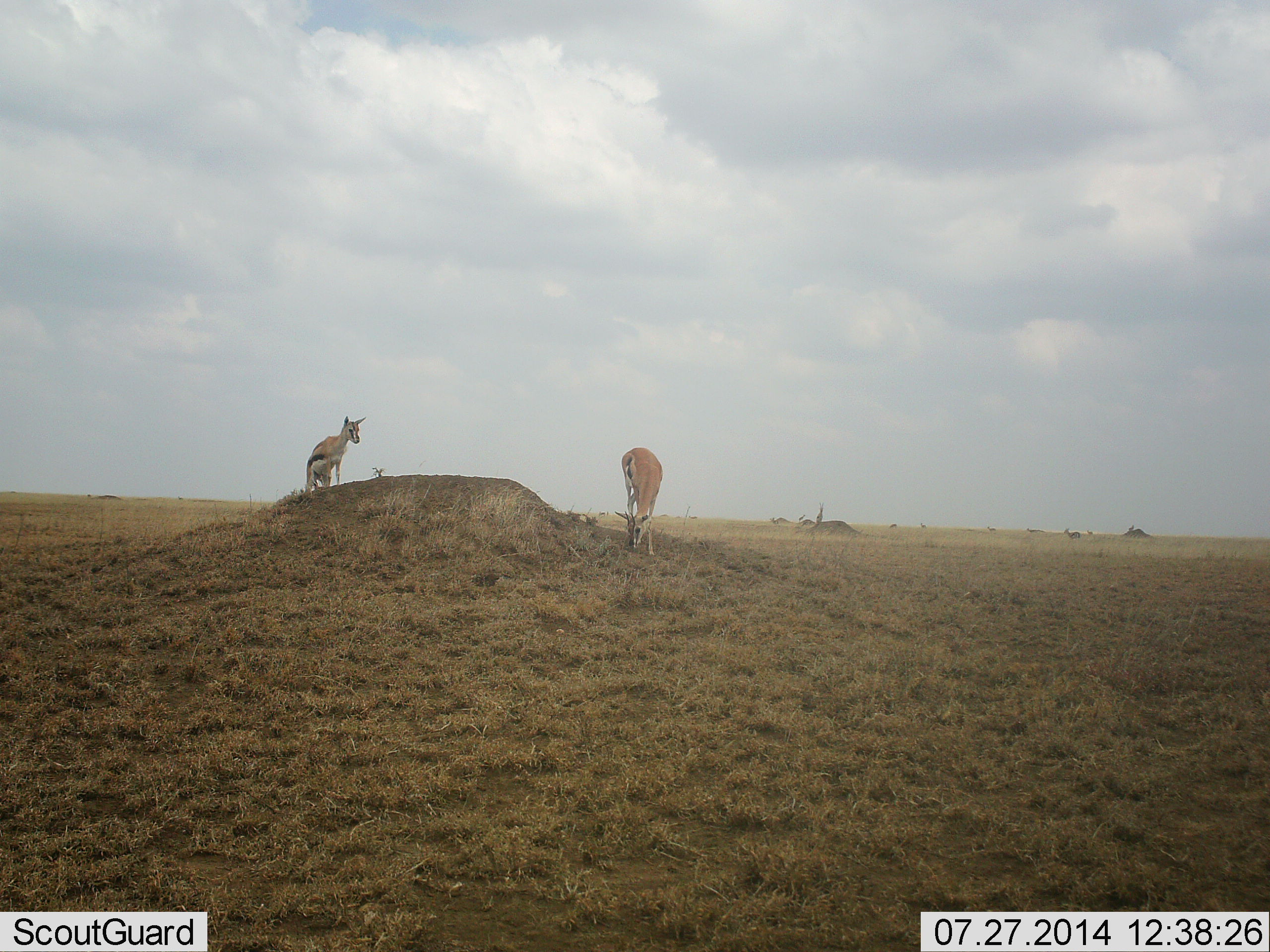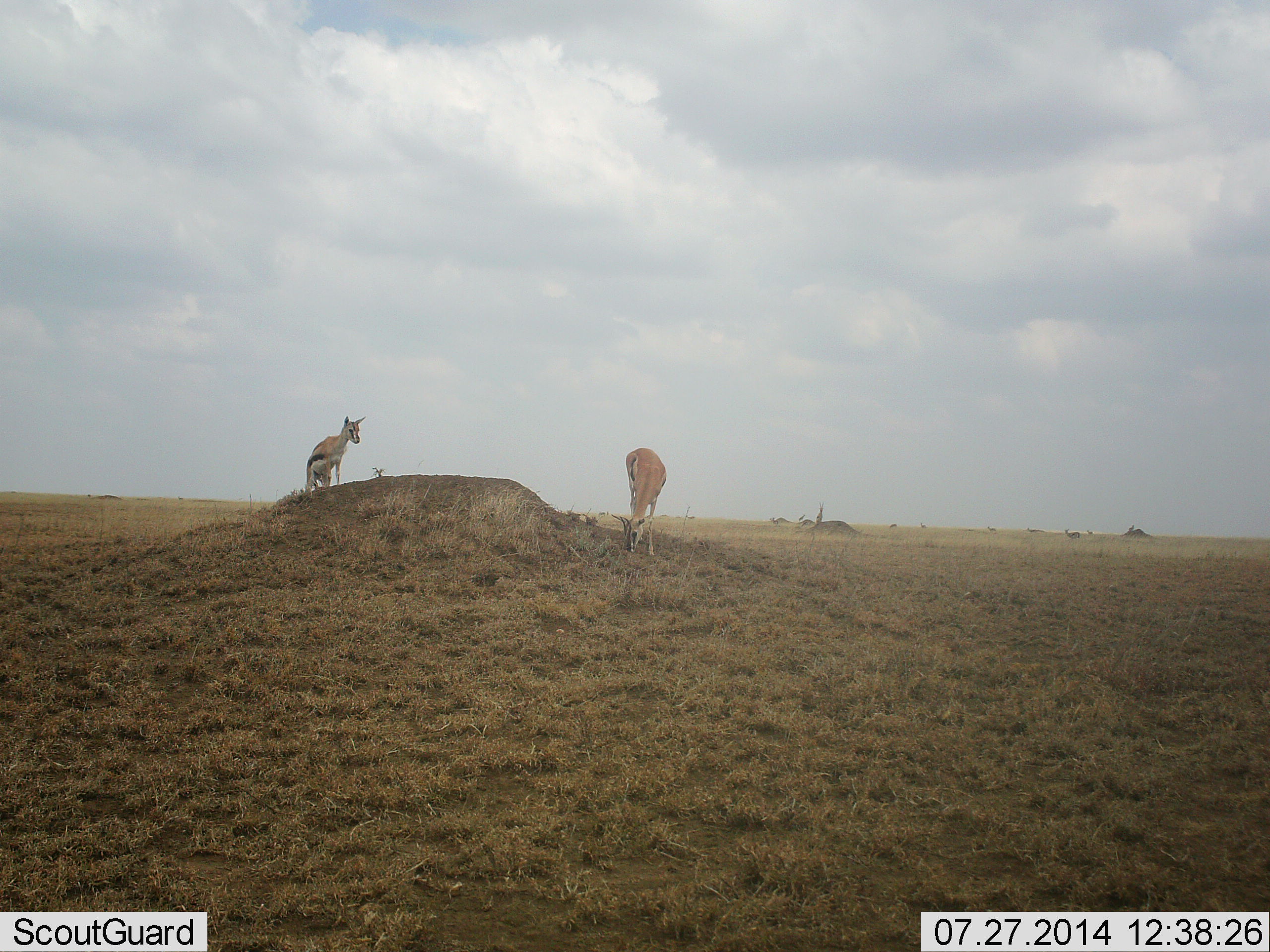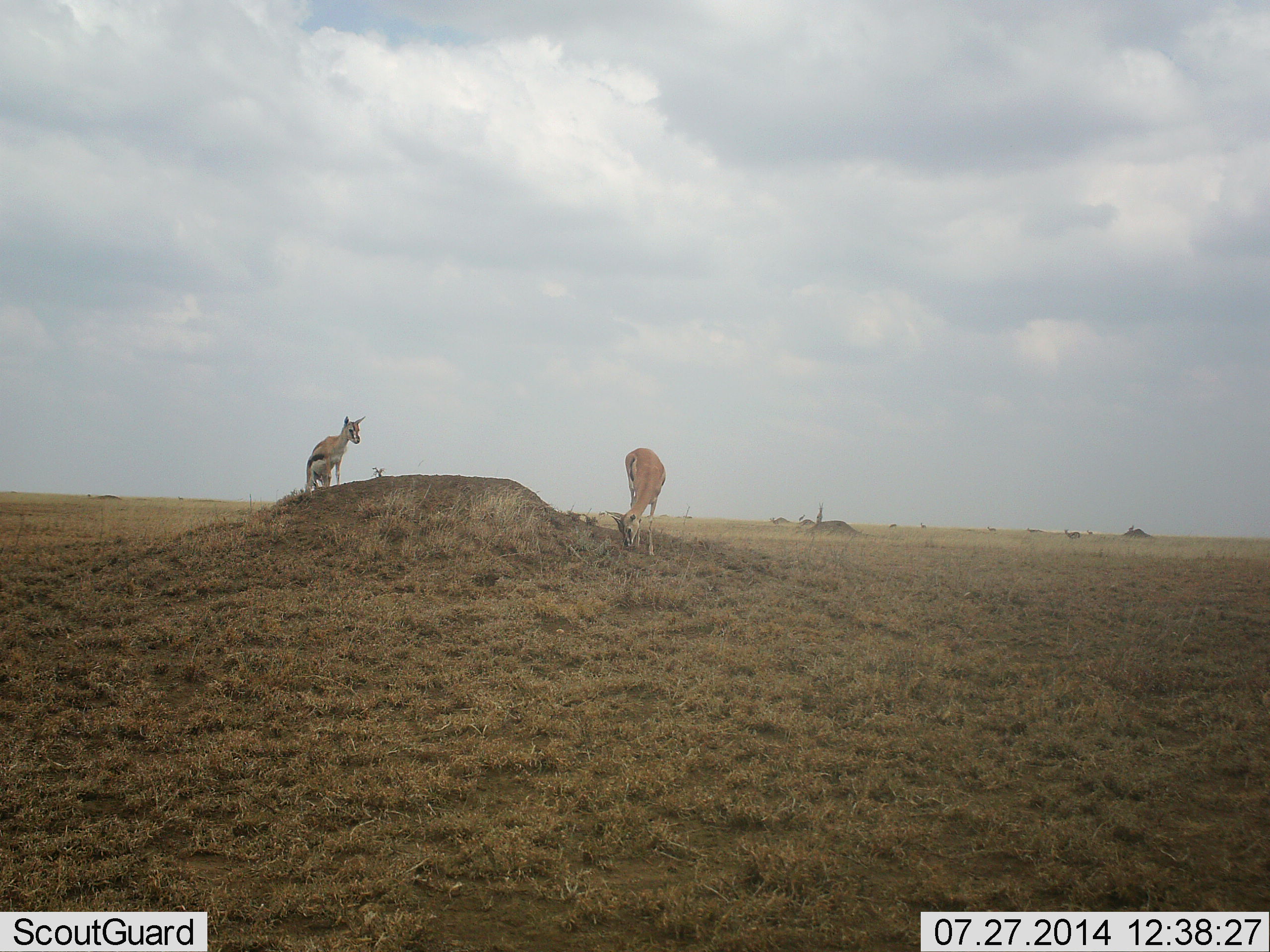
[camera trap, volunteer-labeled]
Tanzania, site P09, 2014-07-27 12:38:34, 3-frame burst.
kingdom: Animalia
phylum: Chordata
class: Mammalia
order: Artiodactyla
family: Bovidae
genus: Eudorcas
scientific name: Eudorcas thomsonii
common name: thomson's gazelle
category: gazellethomsons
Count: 2.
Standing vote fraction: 80%.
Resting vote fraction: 0%.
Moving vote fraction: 0%.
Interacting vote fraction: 0%.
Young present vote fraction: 20%.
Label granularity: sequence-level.